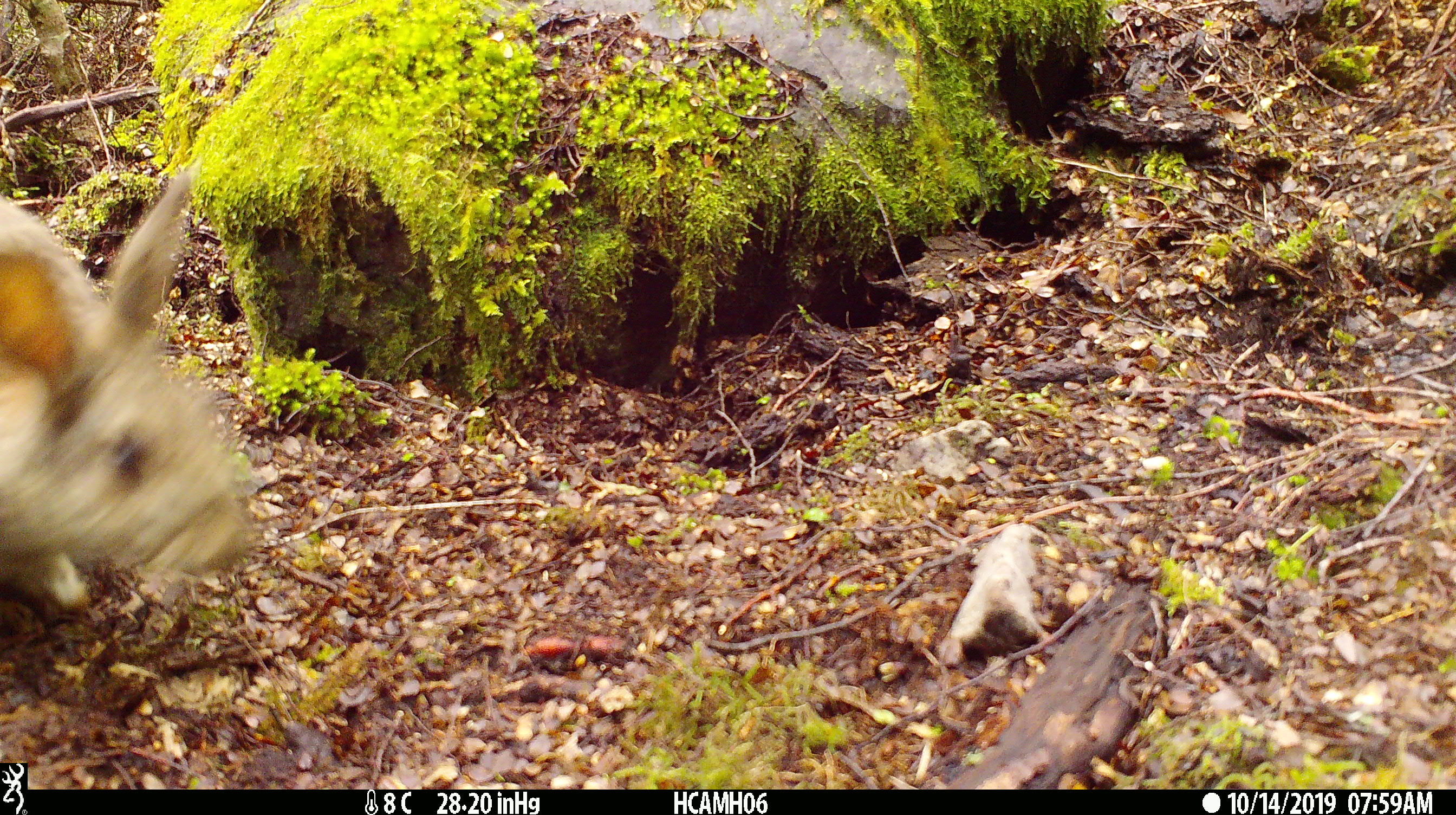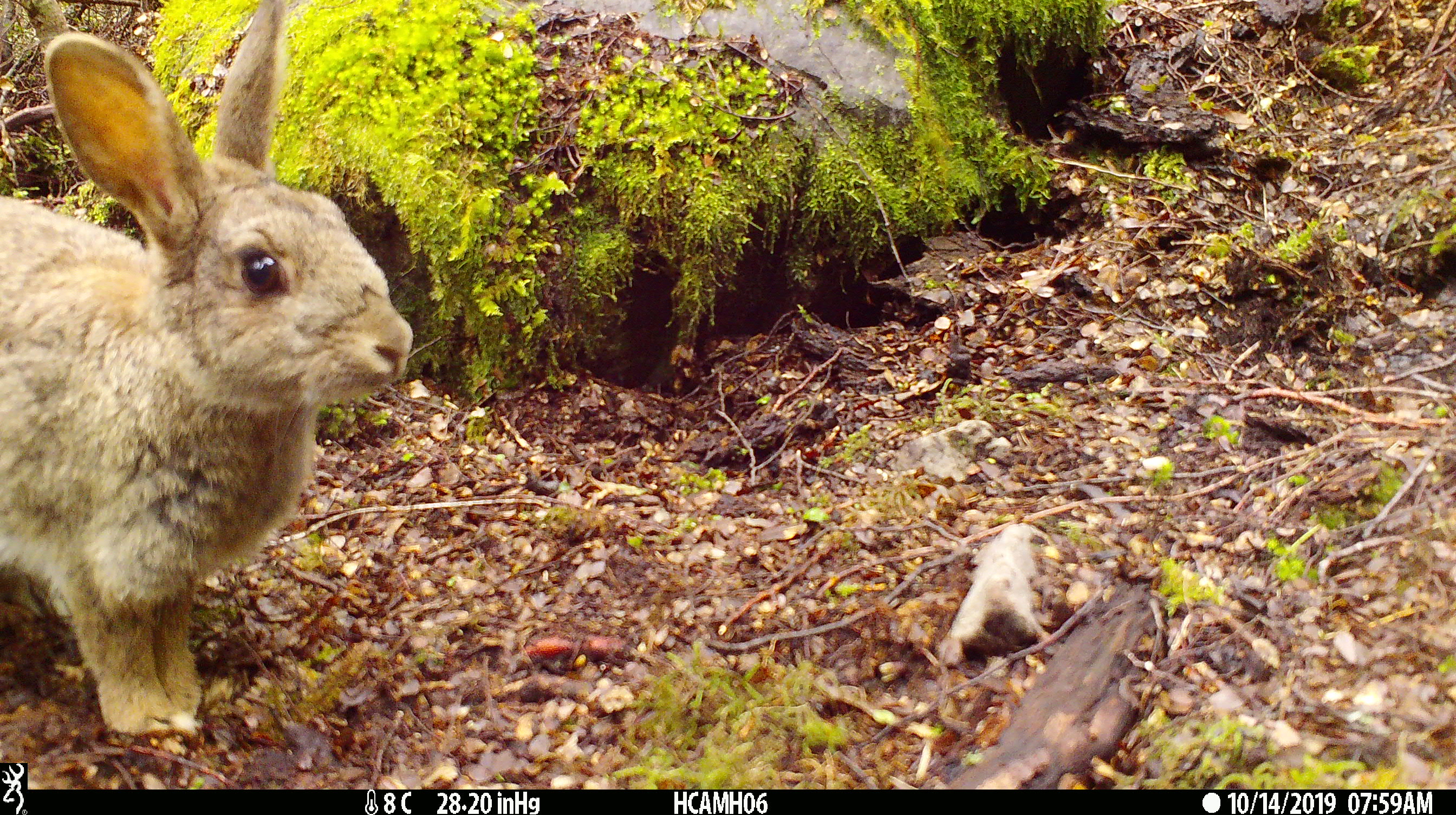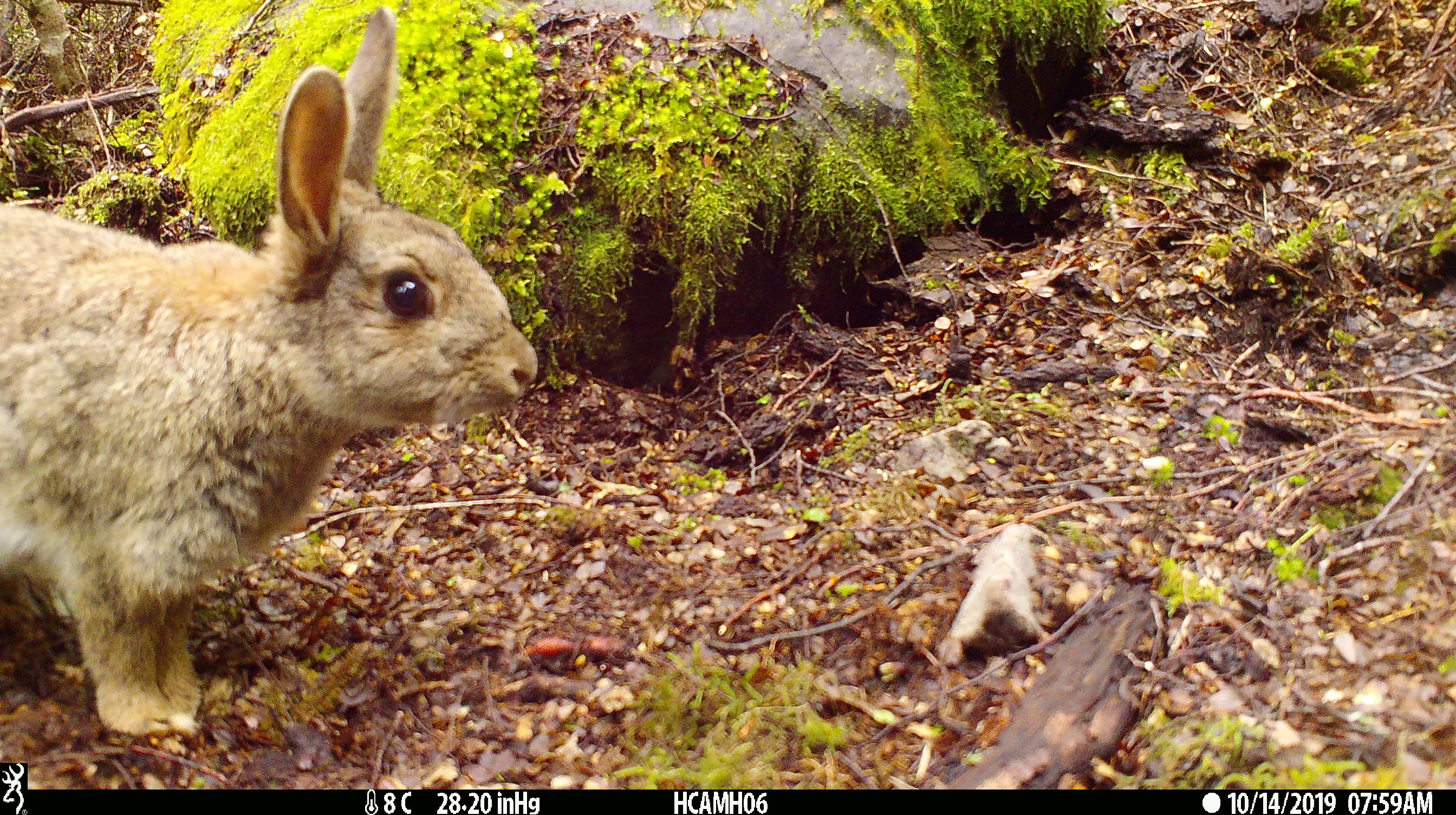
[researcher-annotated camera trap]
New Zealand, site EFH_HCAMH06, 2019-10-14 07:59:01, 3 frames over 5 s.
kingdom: Animalia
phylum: Chordata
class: Mammalia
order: Lagomorpha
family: Leporidae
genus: Oryctolagus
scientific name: Oryctolagus cuniculus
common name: european rabbit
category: rabbit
Rabbit (european rabbit) (Oryctolagus cuniculus).